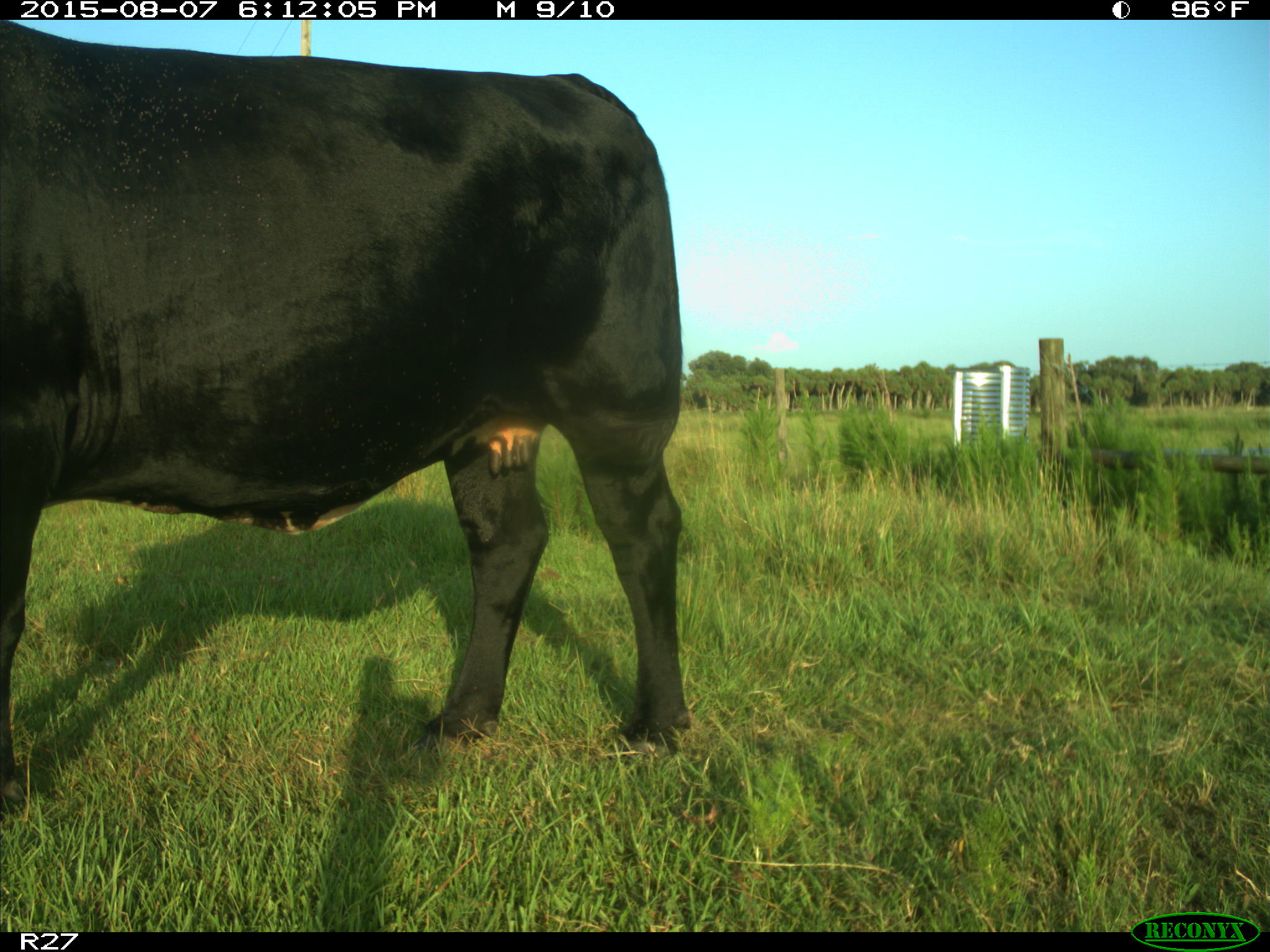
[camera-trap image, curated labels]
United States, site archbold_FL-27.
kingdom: Animalia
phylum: Chordata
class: Mammalia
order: Artiodactyla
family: Bovidae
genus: Bos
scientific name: Bos taurus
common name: domestic cow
Bos taurus (domestic cow).